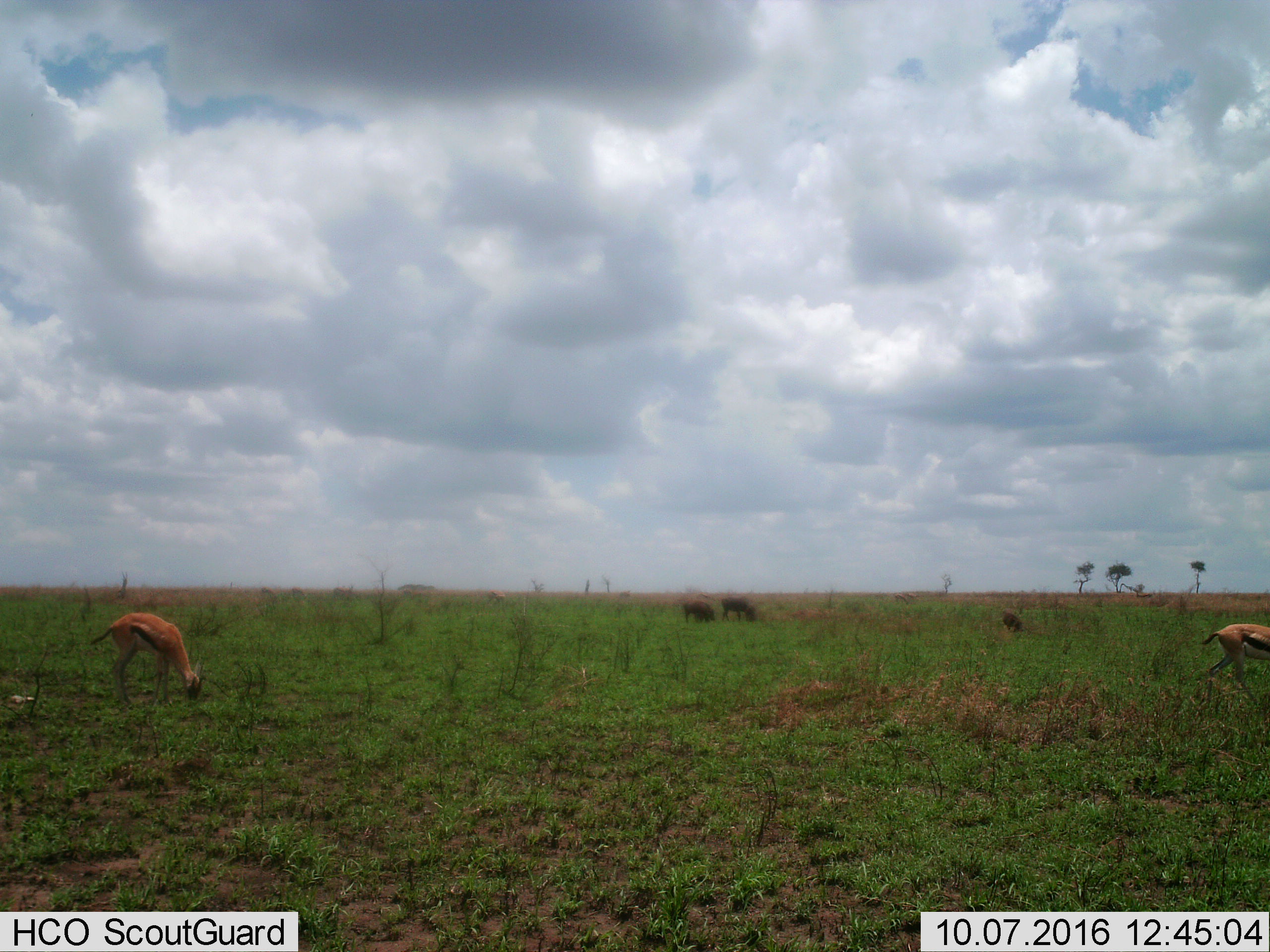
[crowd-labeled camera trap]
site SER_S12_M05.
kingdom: Animalia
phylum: Chordata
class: Mammalia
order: Artiodactyla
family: Bovidae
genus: Eudorcas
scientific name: Eudorcas thomsonii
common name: thomson's gazelle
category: gazellethomsons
Gazellethomsons (thomson's gazelle) (Eudorcas thomsonii), count 7. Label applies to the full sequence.